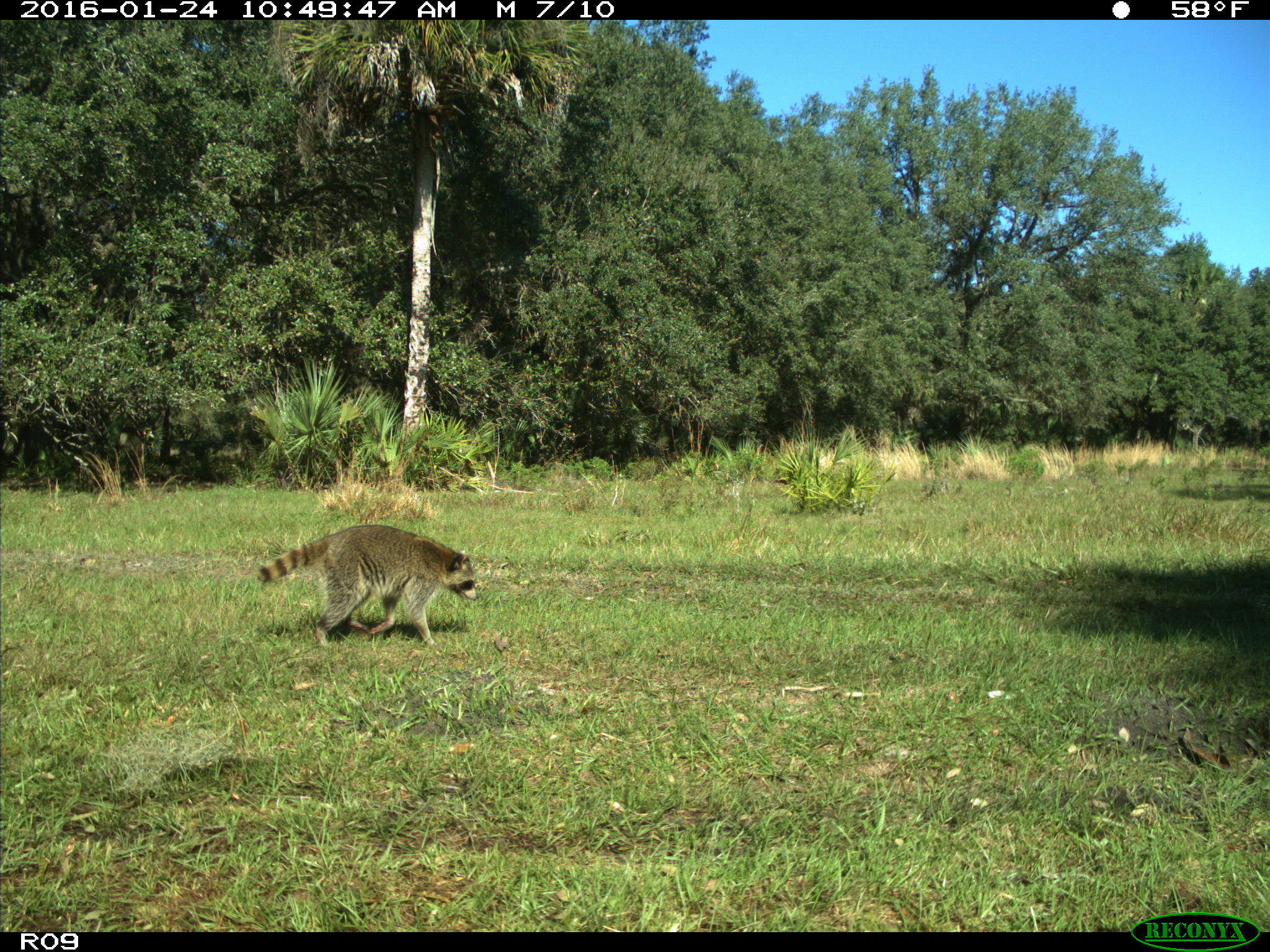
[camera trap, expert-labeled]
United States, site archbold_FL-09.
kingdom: Animalia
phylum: Chordata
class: Mammalia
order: Carnivora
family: Procyonidae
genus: Procyon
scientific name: Procyon lotor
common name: common raccoon